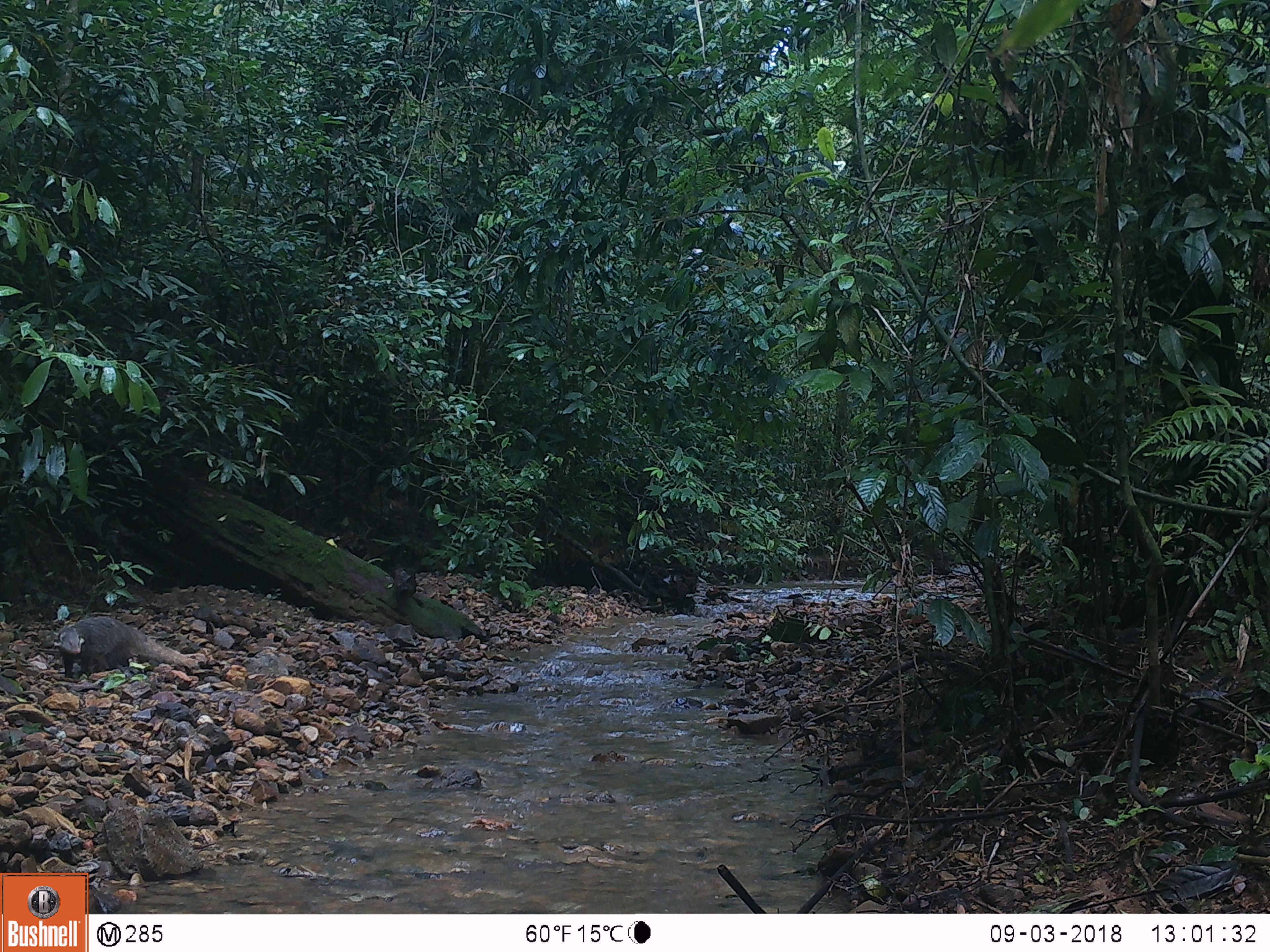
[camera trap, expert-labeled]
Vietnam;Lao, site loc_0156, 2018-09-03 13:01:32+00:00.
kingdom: Animalia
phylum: Chordata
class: Mammalia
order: Carnivora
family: Herpestidae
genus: Urva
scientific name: Urva urva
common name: crab-eating mongoose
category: crab eating mongoose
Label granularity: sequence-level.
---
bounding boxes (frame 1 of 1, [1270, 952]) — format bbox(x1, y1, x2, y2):
crab eating mongoose: bbox(53, 616, 199, 679)